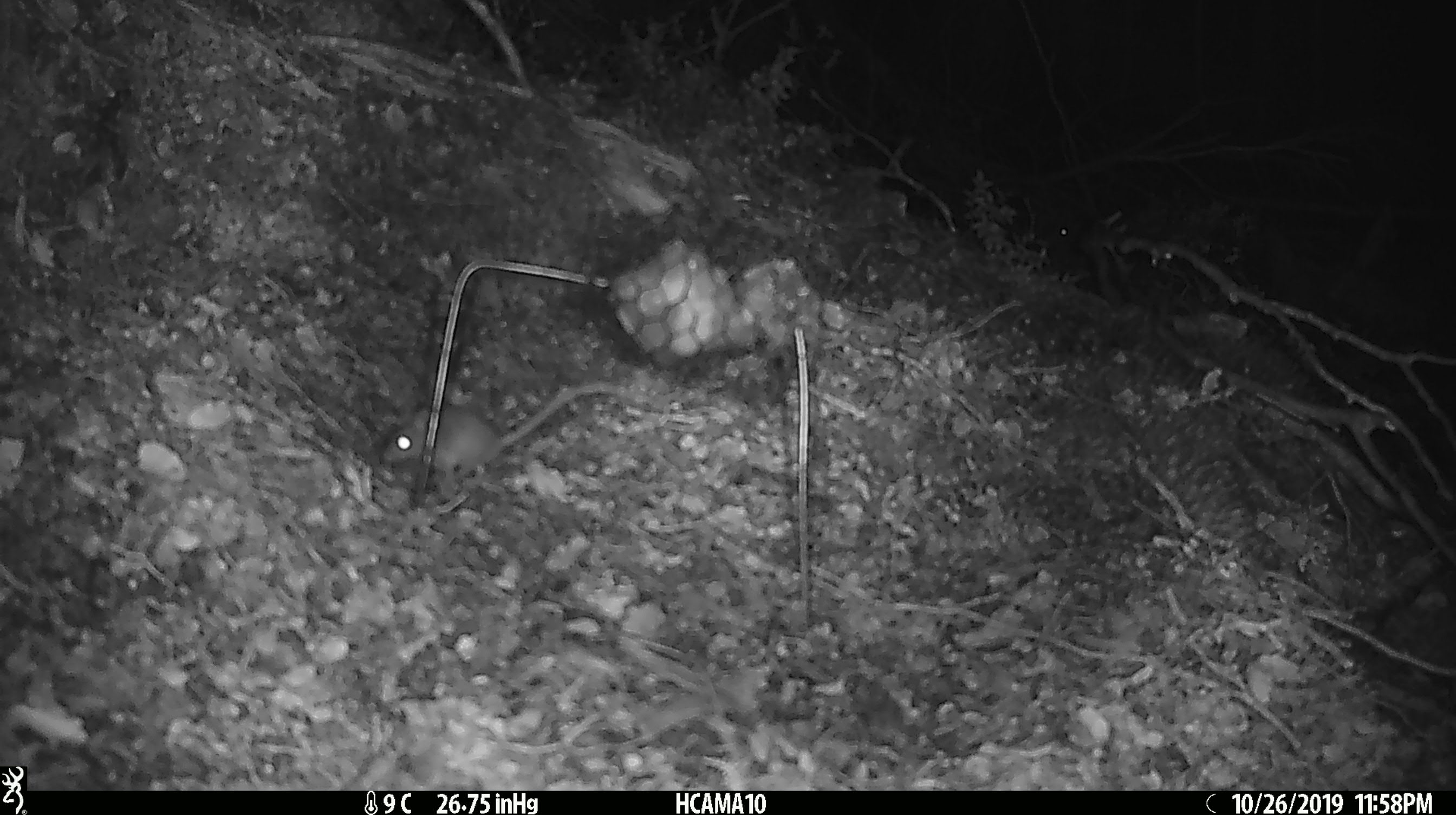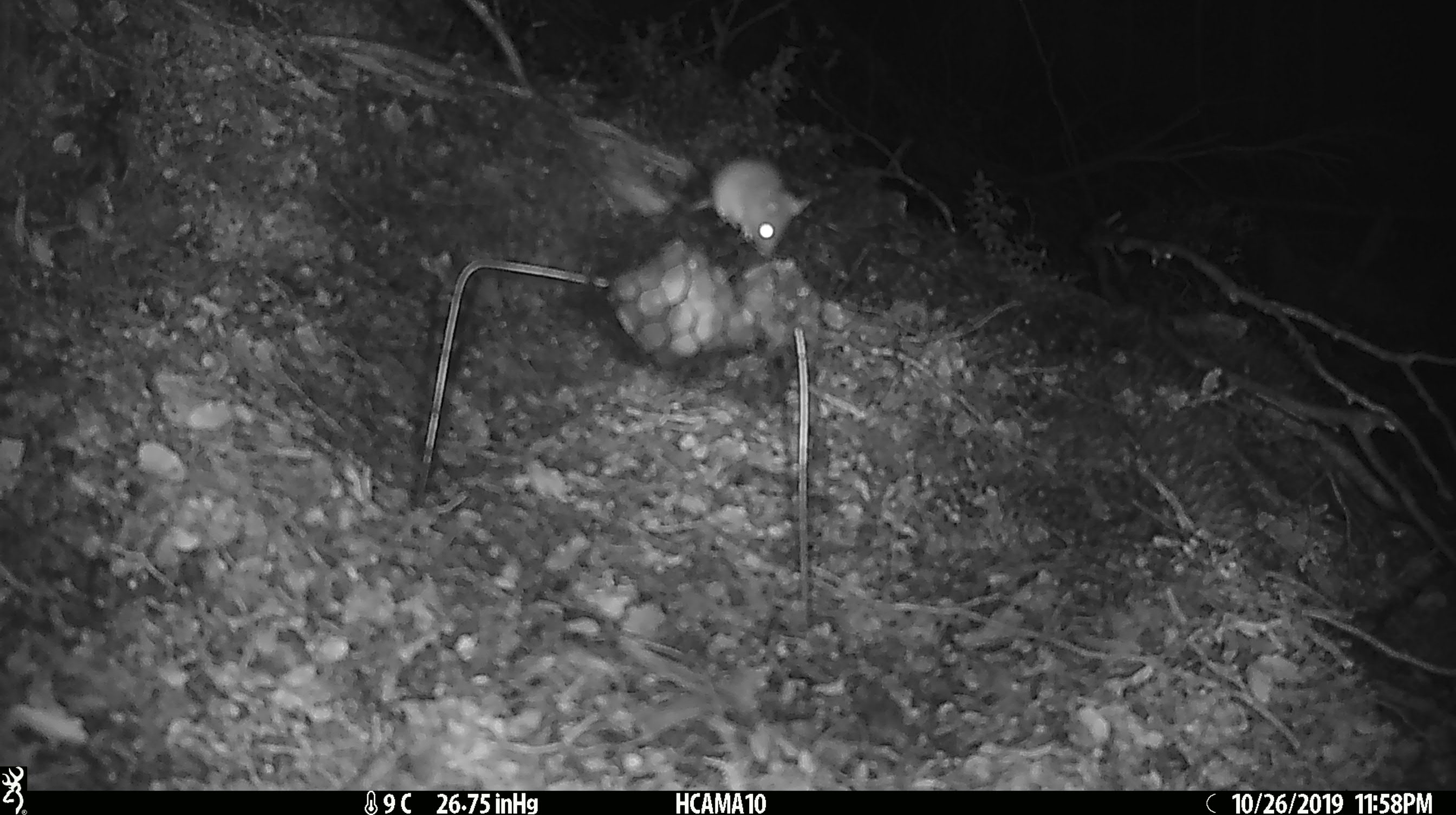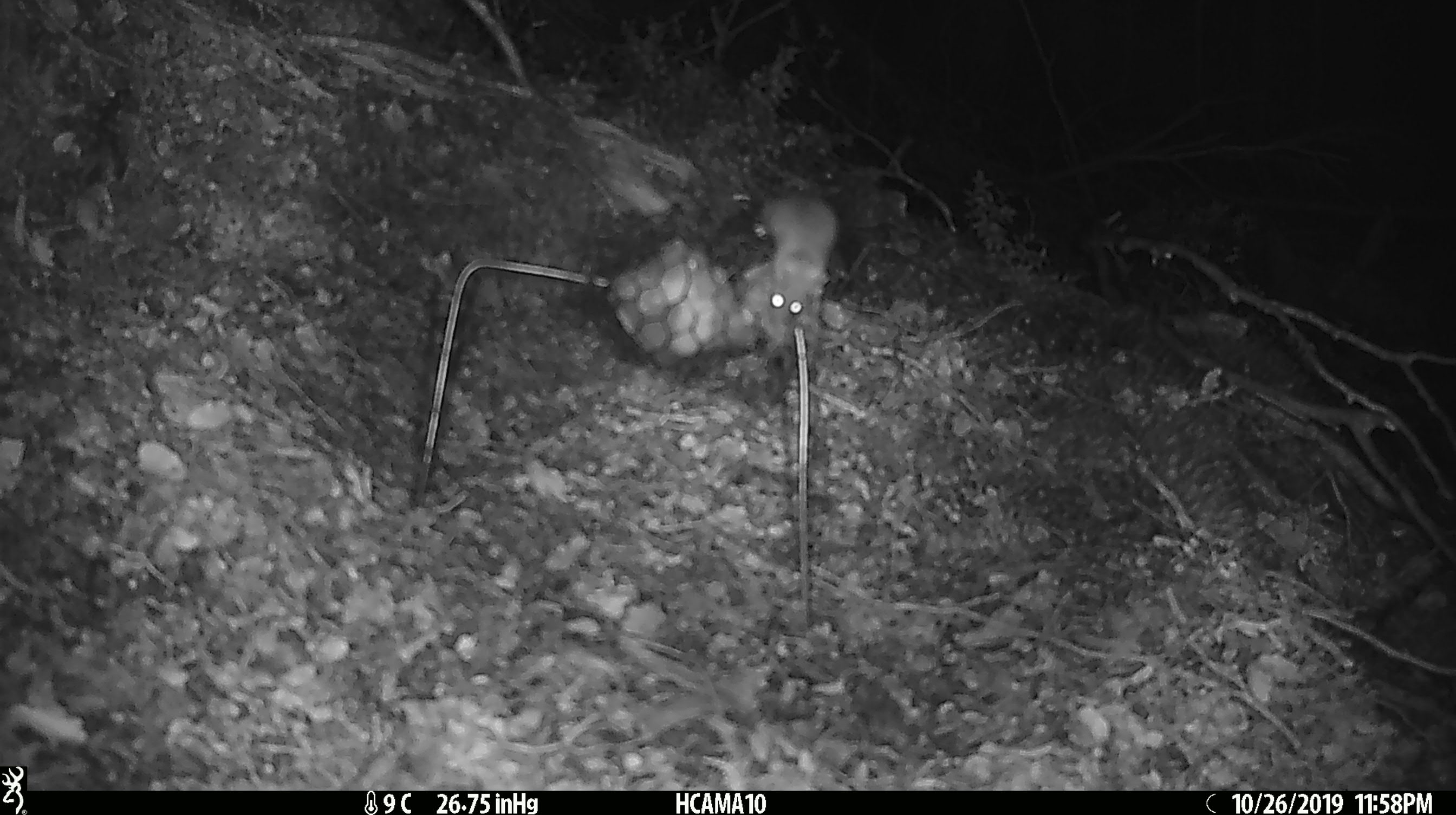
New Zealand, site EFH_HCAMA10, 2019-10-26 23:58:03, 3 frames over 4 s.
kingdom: Animalia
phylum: Chordata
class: Mammalia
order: Rodentia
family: Muridae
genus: Mus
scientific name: Mus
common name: mouse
Mouse (Mus).